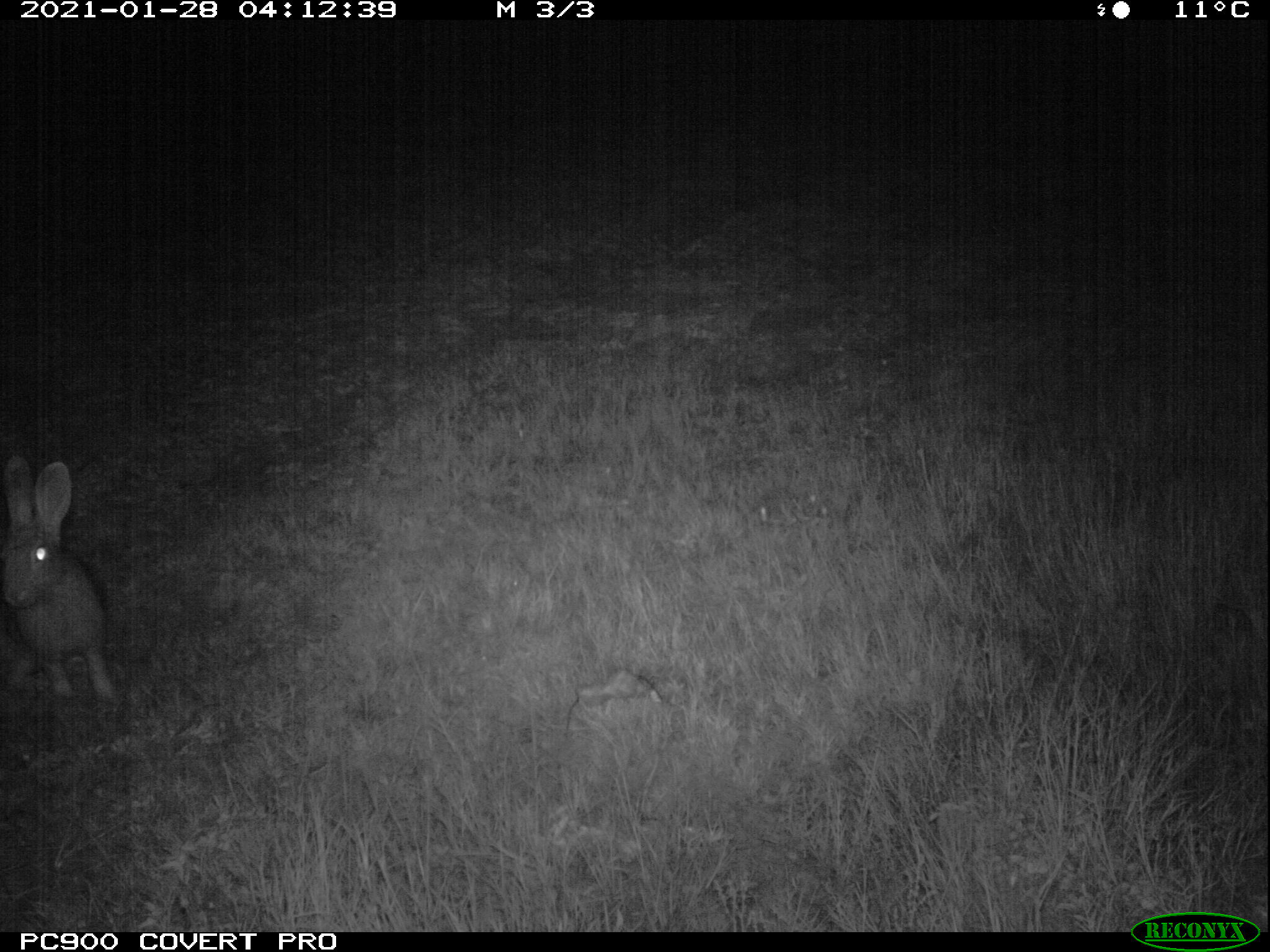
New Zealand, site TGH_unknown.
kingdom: Animalia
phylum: Chordata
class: Mammalia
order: Lagomorpha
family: Leporidae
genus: Oryctolagus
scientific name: Oryctolagus cuniculus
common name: european rabbit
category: rabbit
Rabbit (european rabbit) (Oryctolagus cuniculus).